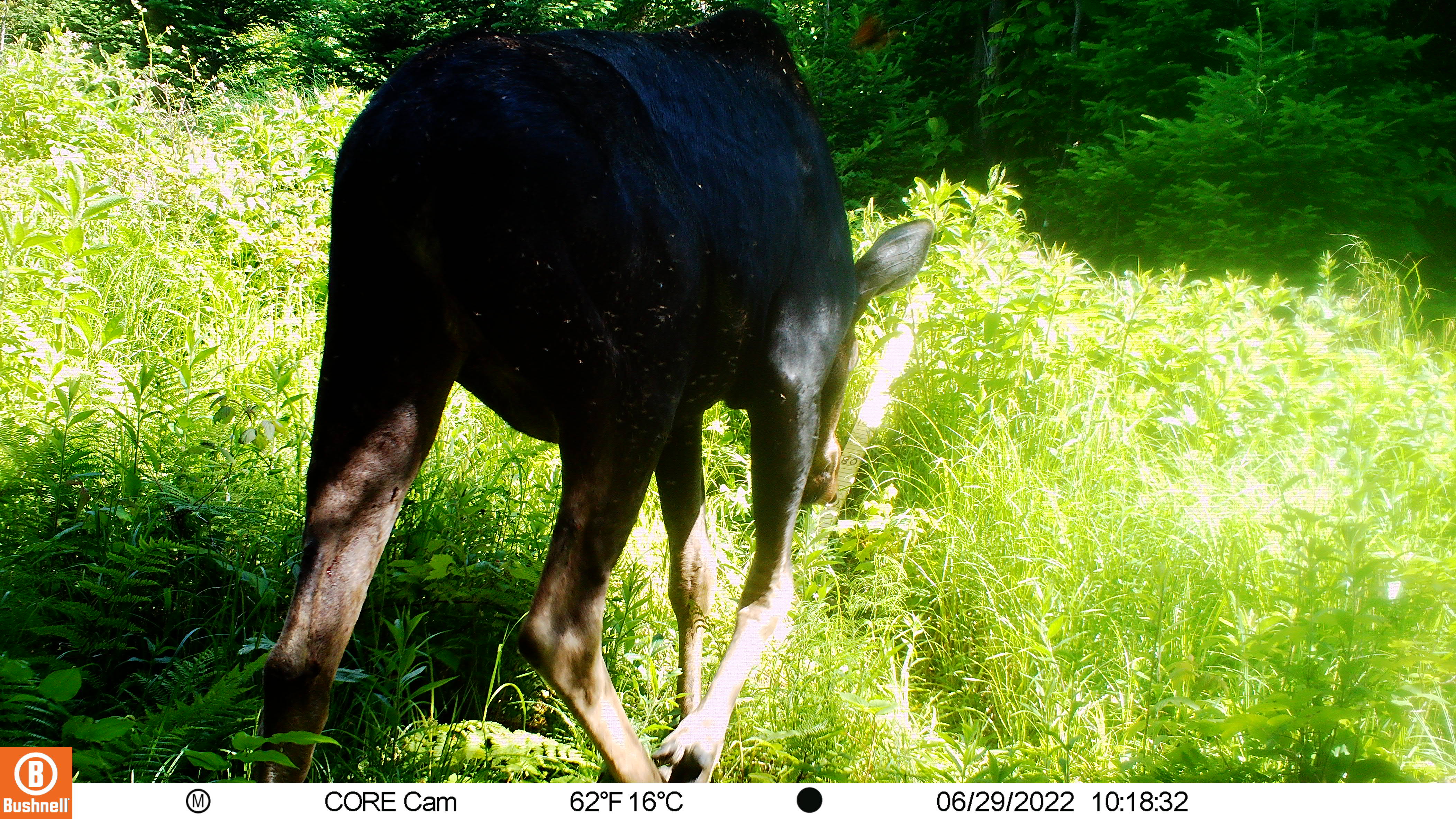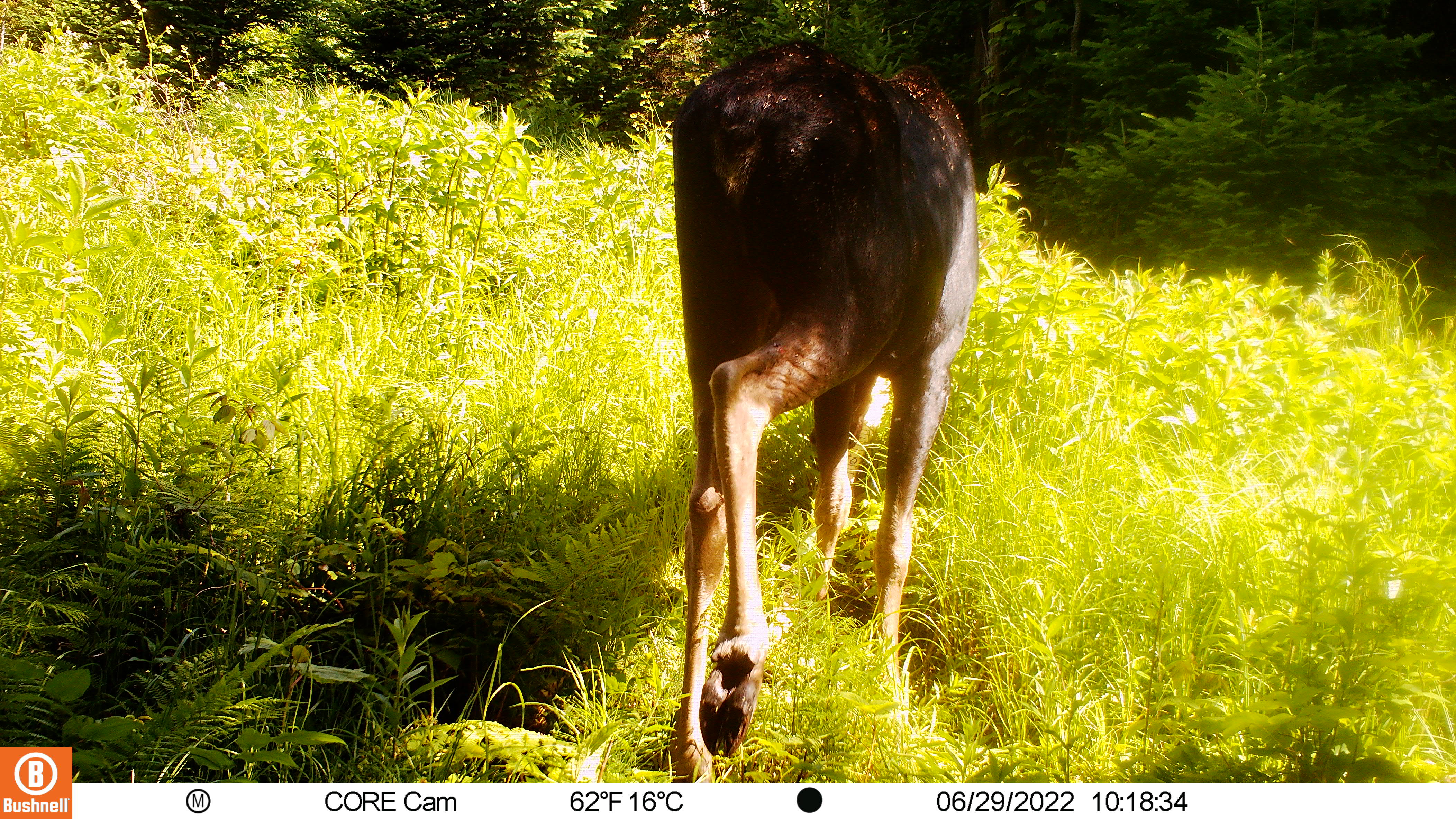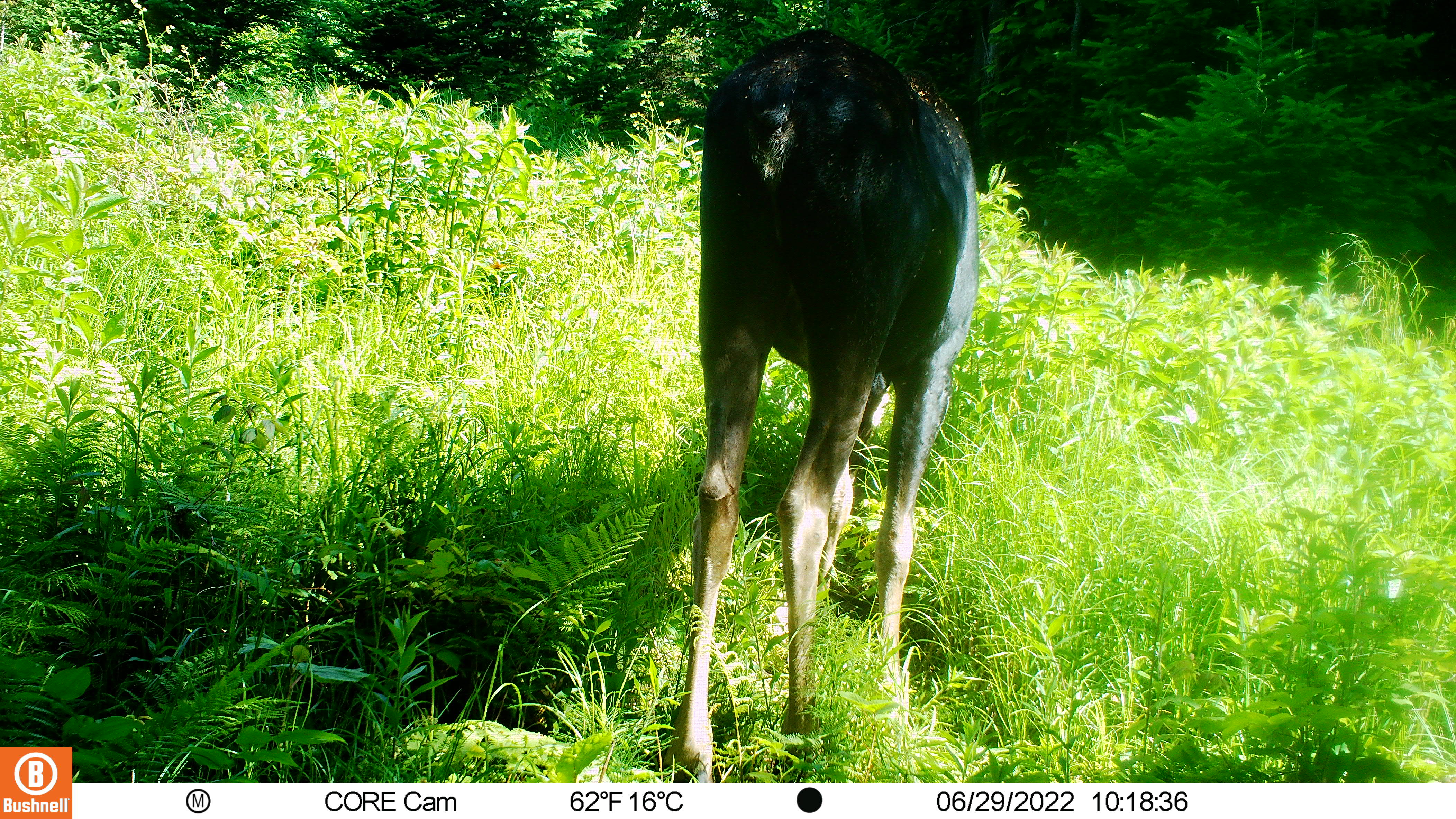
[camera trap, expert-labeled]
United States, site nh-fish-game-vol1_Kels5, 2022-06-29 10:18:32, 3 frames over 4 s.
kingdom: Animalia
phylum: Chordata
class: Mammalia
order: Artiodactyla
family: Cervidae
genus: Alces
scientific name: Alces alces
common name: moose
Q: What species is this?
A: Moose (Alces alces).